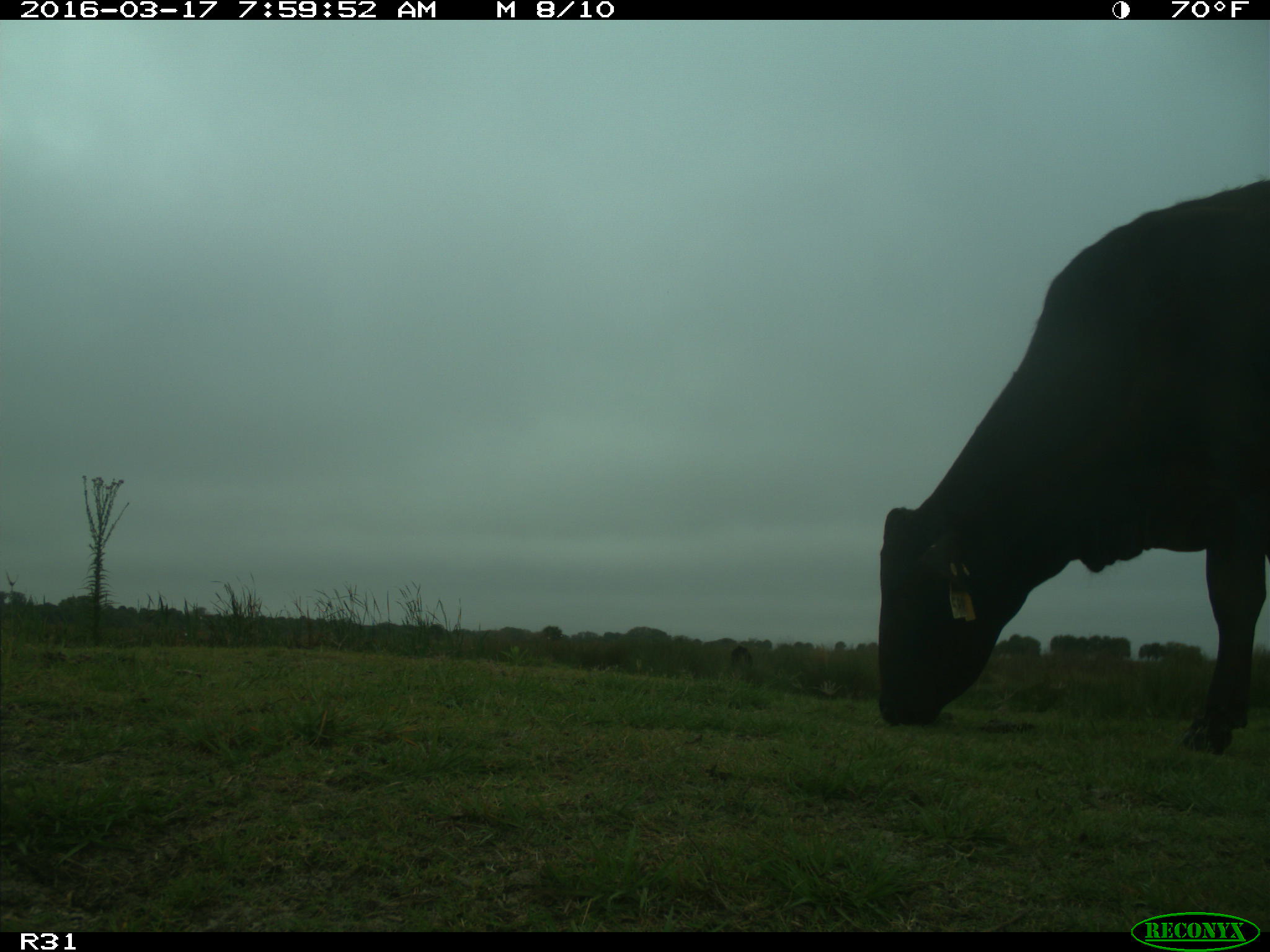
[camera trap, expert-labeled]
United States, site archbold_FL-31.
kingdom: Animalia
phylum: Chordata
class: Mammalia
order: Artiodactyla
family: Bovidae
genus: Bos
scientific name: Bos taurus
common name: domestic cow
Bos taurus (domestic cow).